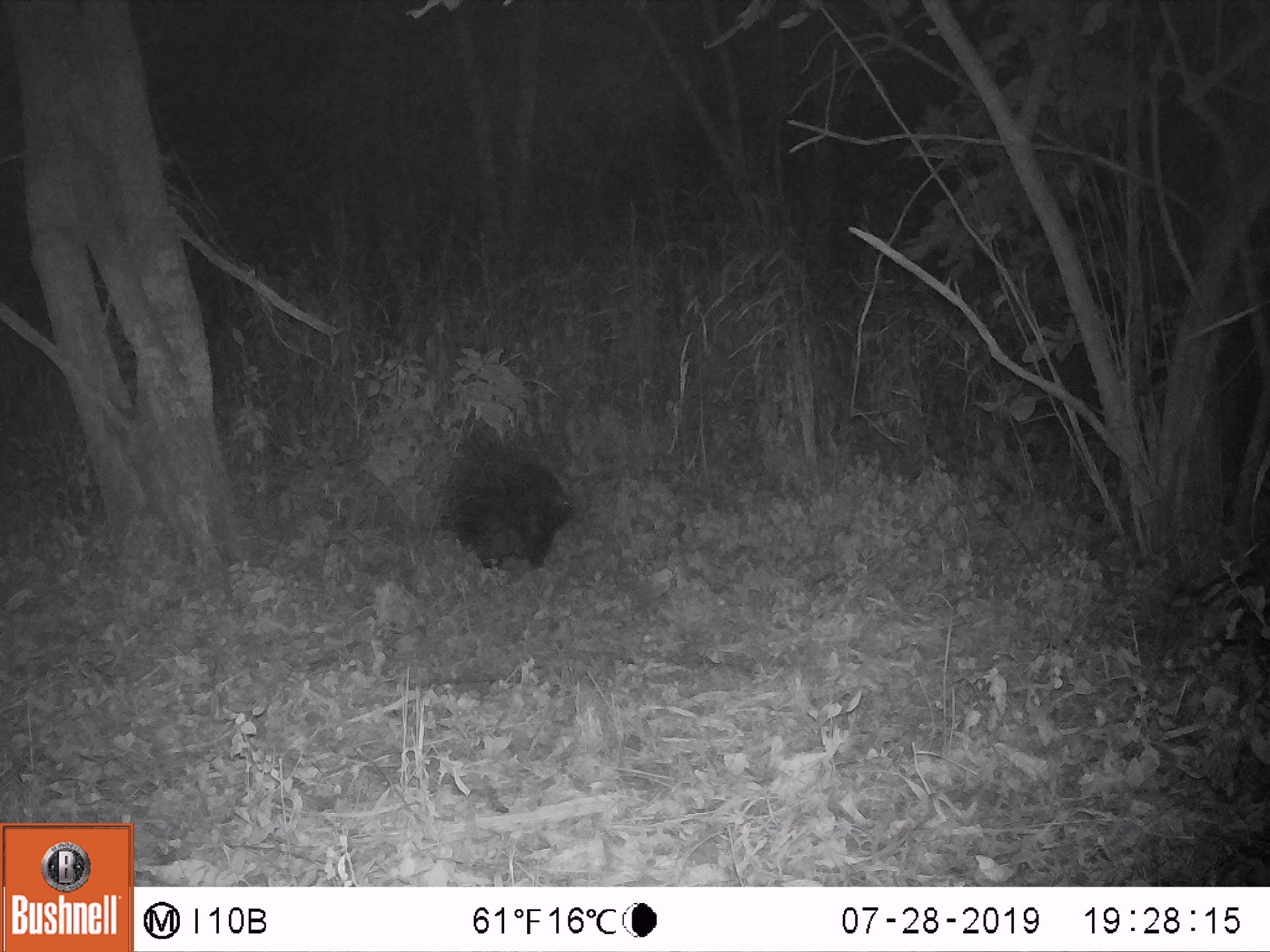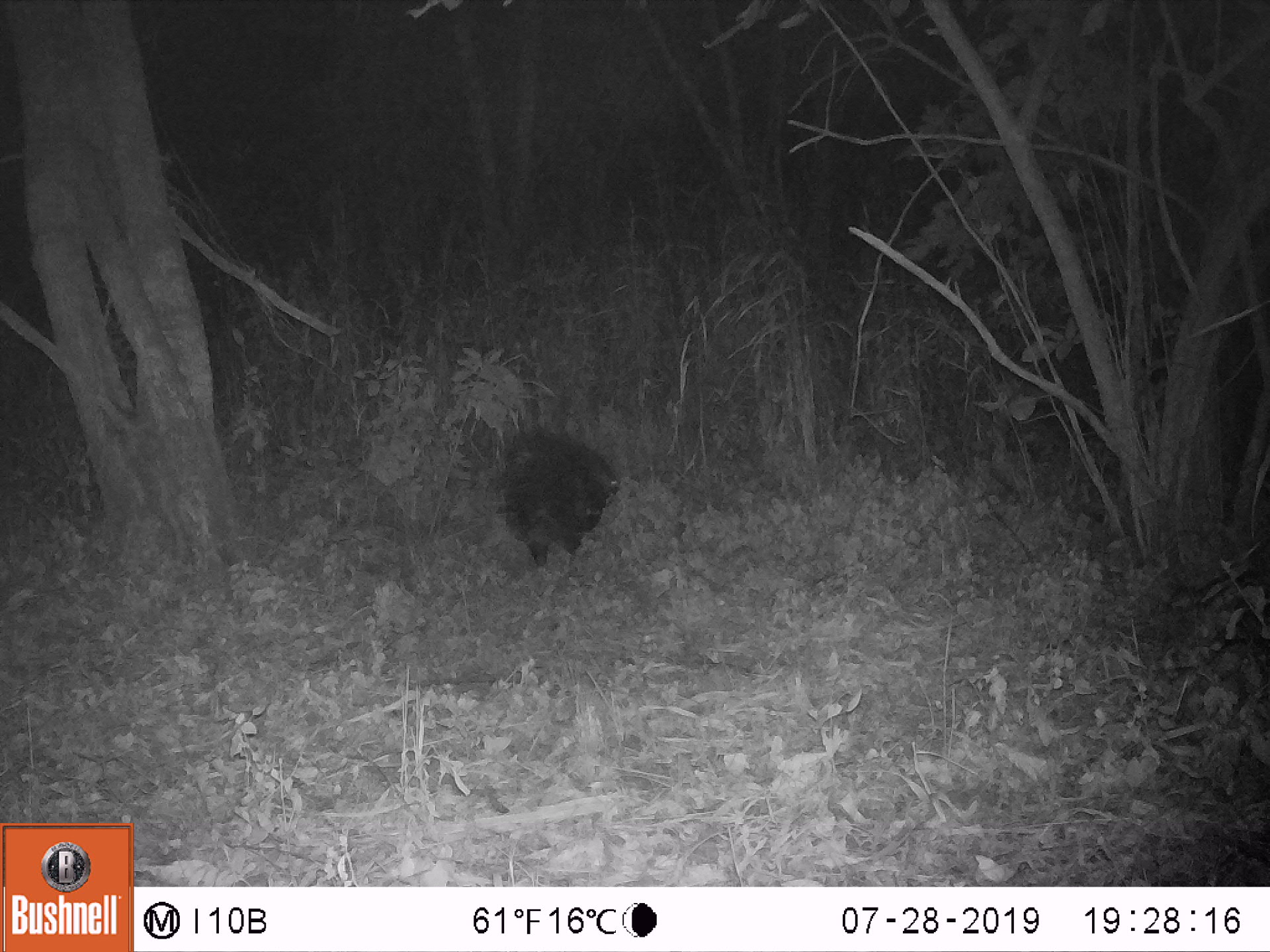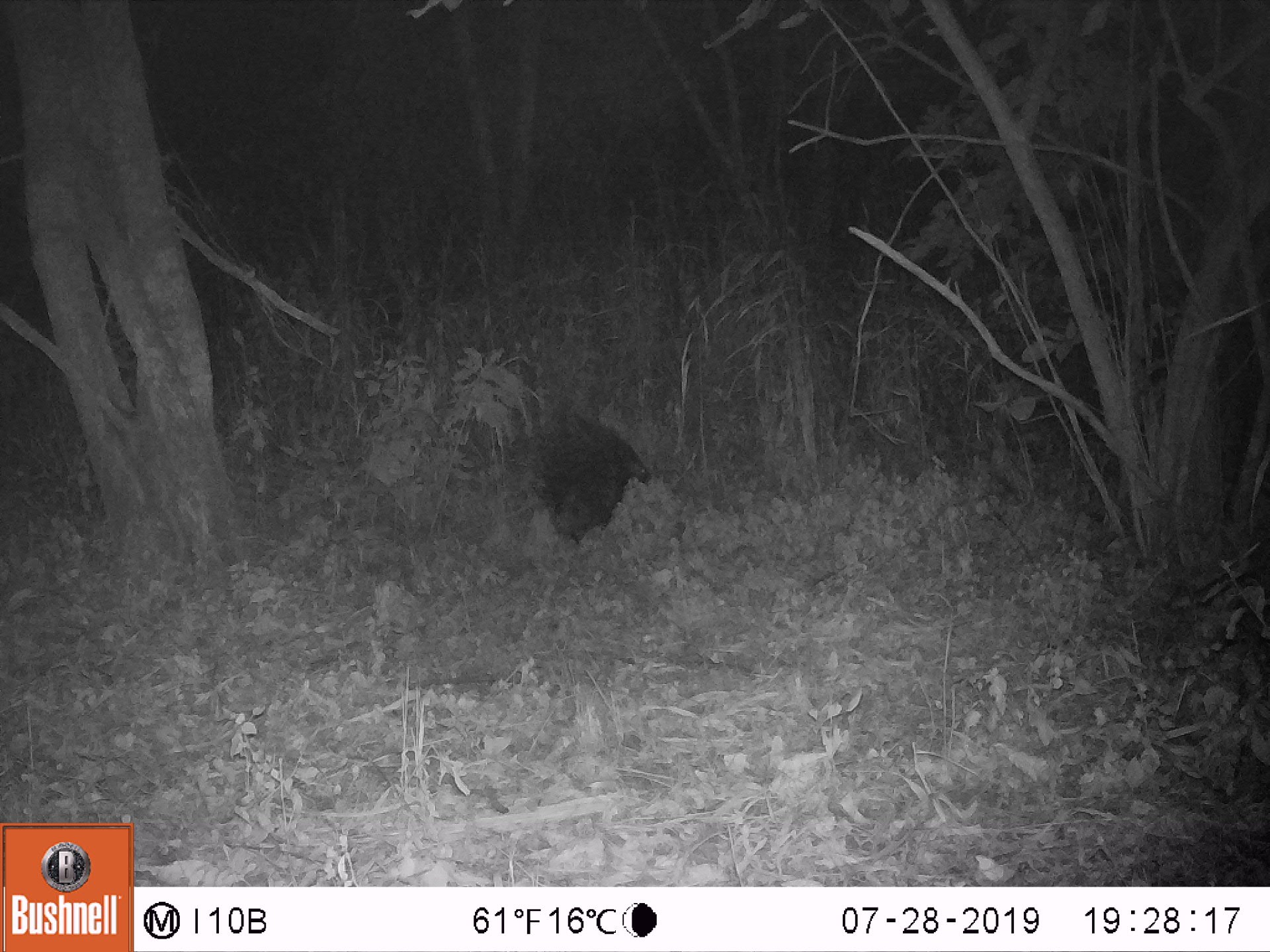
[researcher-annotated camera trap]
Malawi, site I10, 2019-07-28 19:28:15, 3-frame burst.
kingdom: Animalia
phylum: Chordata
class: Mammalia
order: Rodentia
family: Hystricidae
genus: Hystrix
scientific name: Hystrix africaeaustralis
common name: cape porcupine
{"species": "cape porcupine (Hystrix africaeaustralis)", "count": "1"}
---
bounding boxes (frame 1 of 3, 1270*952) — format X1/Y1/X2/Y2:
cape porcupine: 432/418/577/571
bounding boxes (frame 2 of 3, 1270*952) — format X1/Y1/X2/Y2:
cape porcupine: 481/419/623/569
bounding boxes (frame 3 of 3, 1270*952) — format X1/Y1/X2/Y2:
cape porcupine: 508/397/656/549